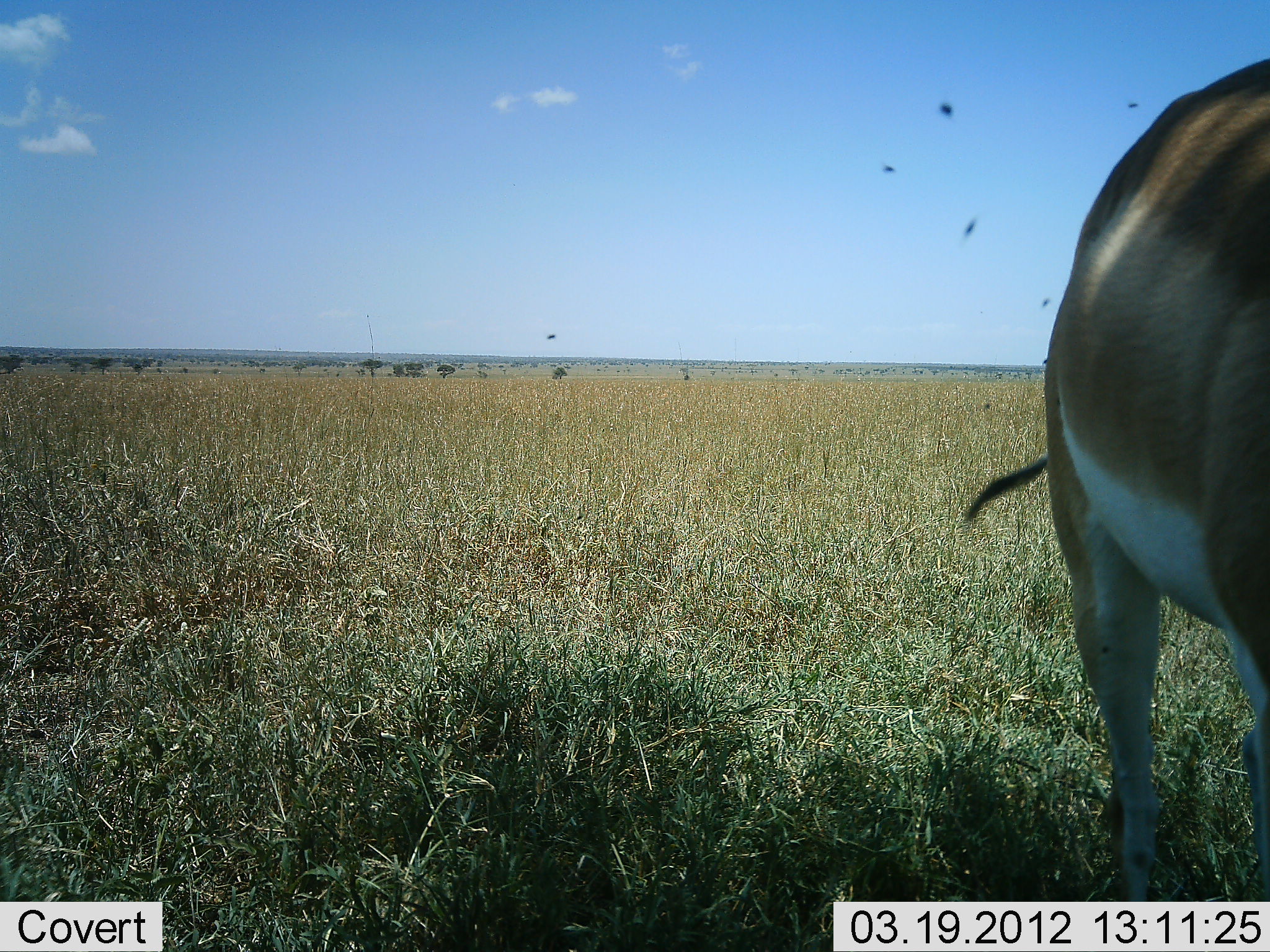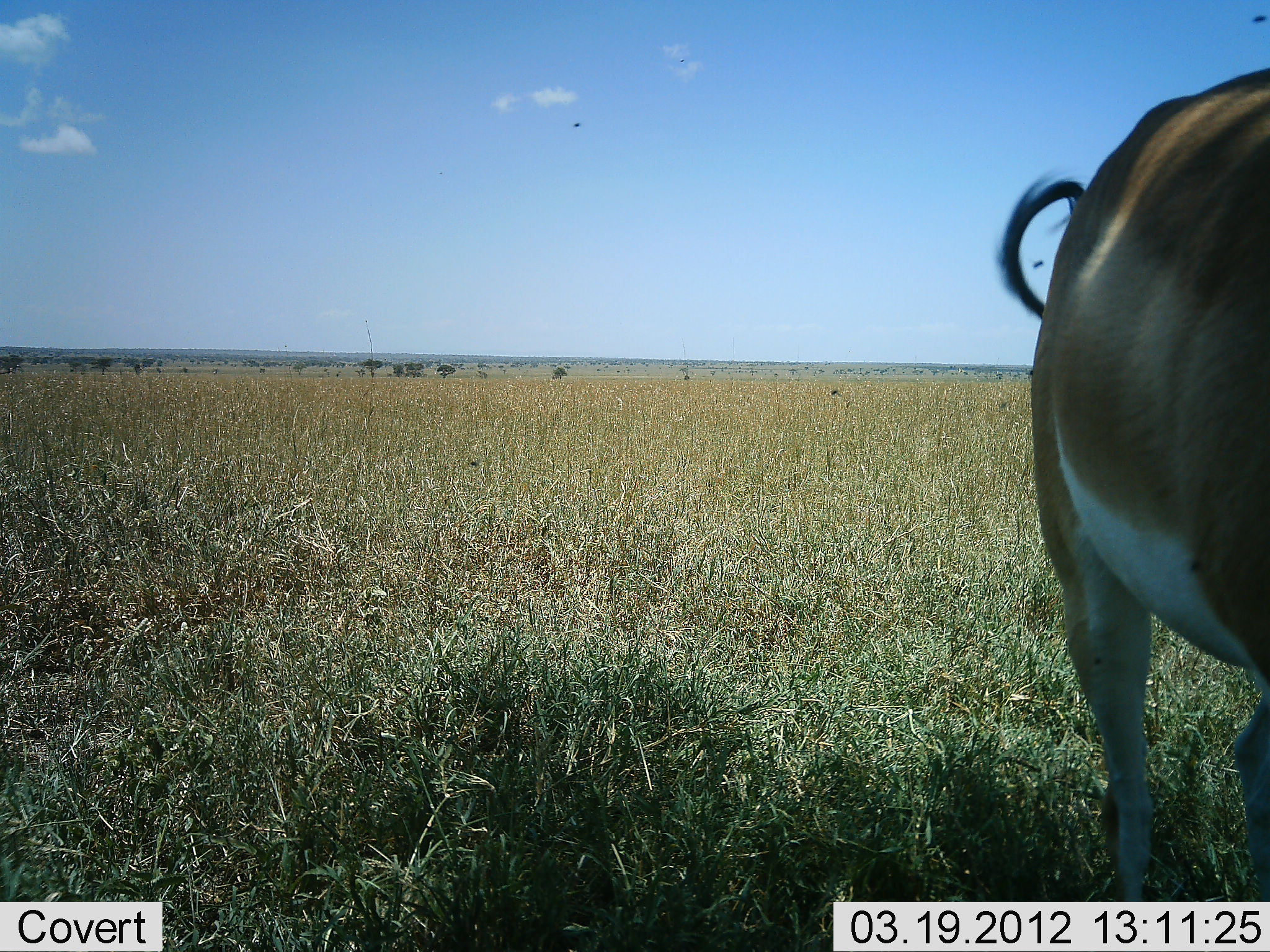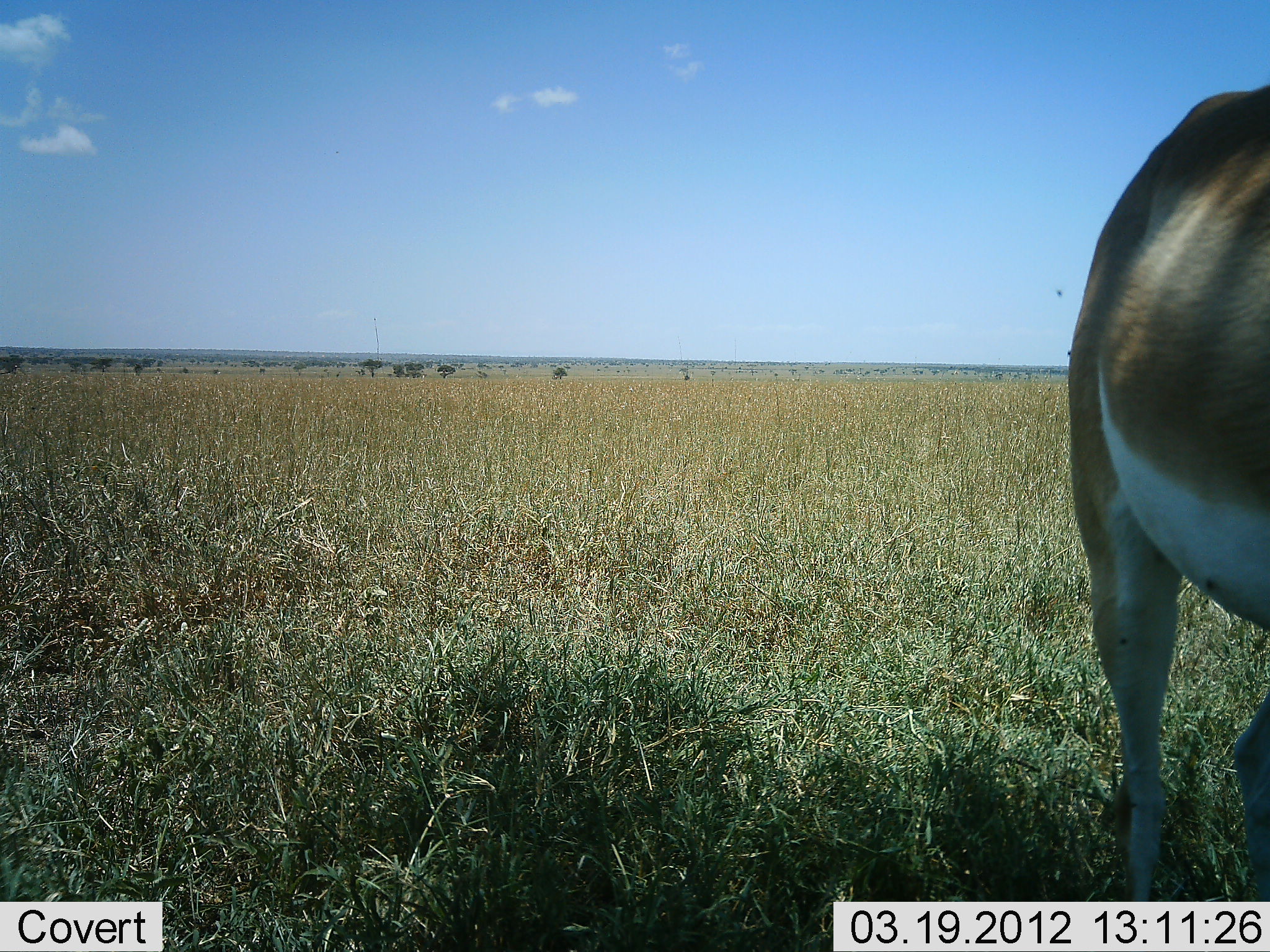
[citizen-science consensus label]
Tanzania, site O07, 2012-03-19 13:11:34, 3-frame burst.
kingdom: Animalia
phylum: Chordata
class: Mammalia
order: Artiodactyla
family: Bovidae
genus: Nanger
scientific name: Nanger granti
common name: grant's gazelle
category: gazellegrants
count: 1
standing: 100%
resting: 0%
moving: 0%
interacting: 0%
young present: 0%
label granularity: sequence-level